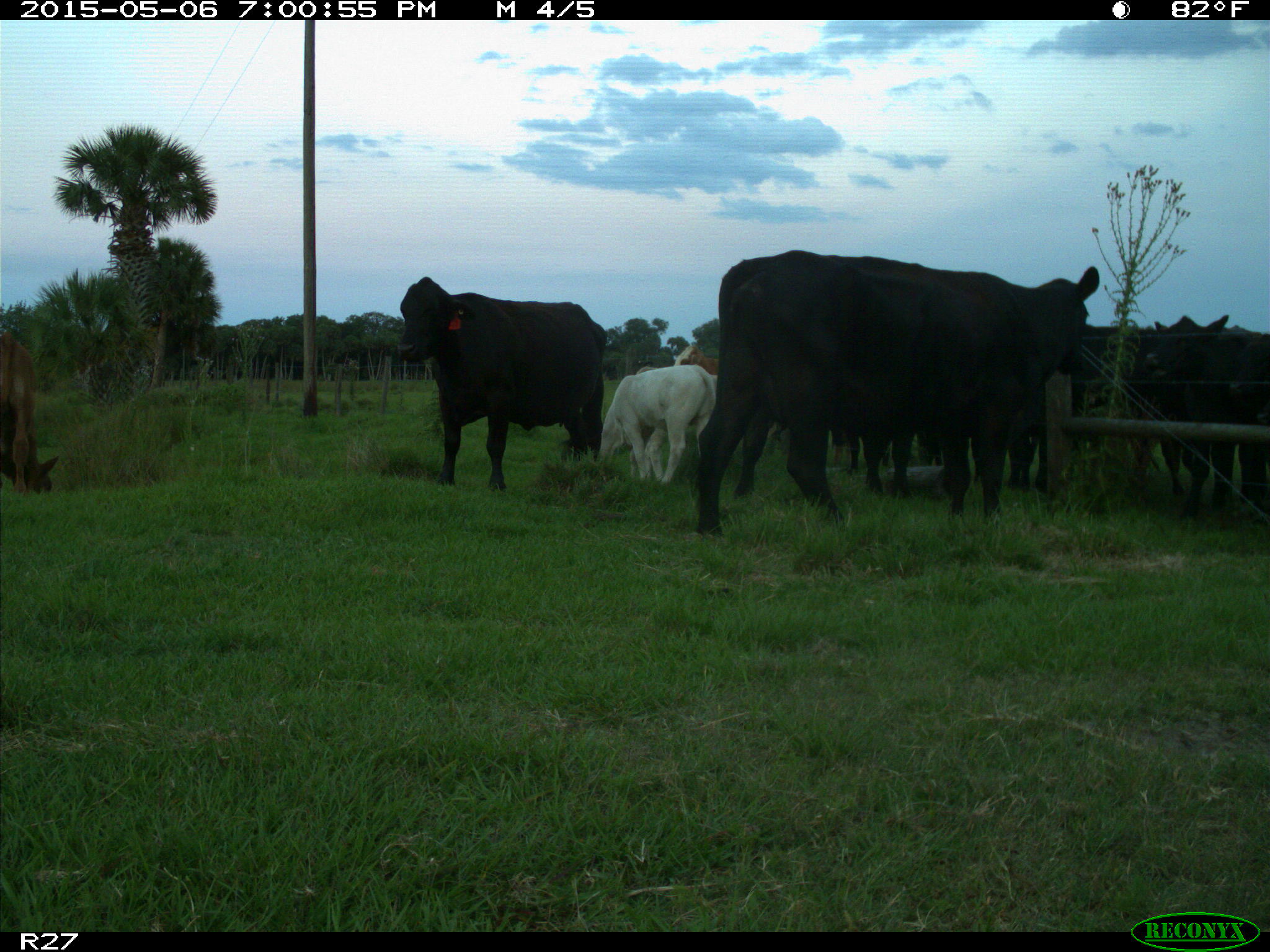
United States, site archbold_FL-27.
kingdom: Animalia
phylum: Chordata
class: Mammalia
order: Artiodactyla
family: Bovidae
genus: Bos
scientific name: Bos taurus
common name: domestic cow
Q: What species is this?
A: Bos taurus (domestic cow).